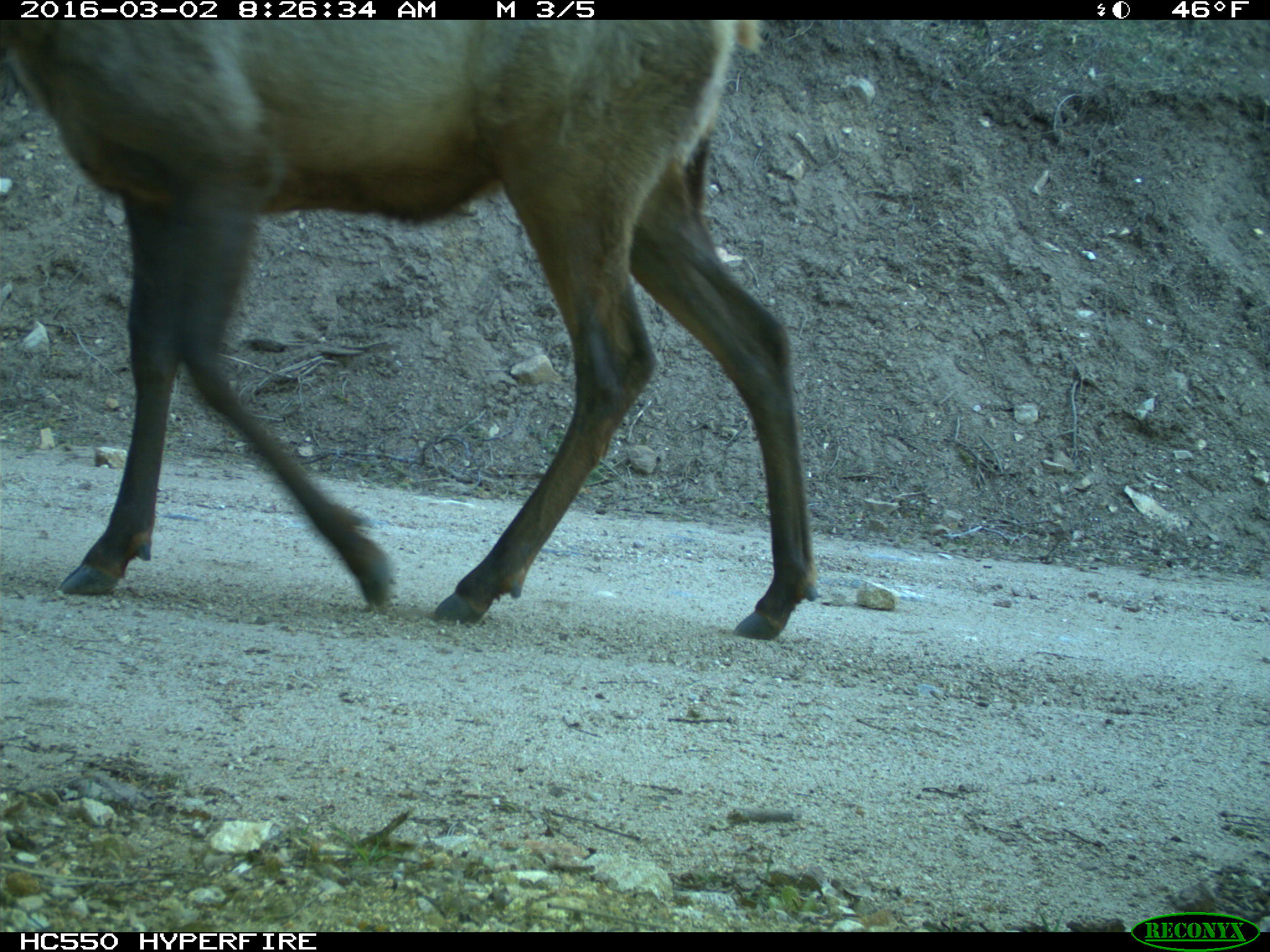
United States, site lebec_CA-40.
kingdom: Animalia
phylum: Chordata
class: Mammalia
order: Artiodactyla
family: Cervidae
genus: Cervus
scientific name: Cervus canadensis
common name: elk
Cervus canadensis (elk).